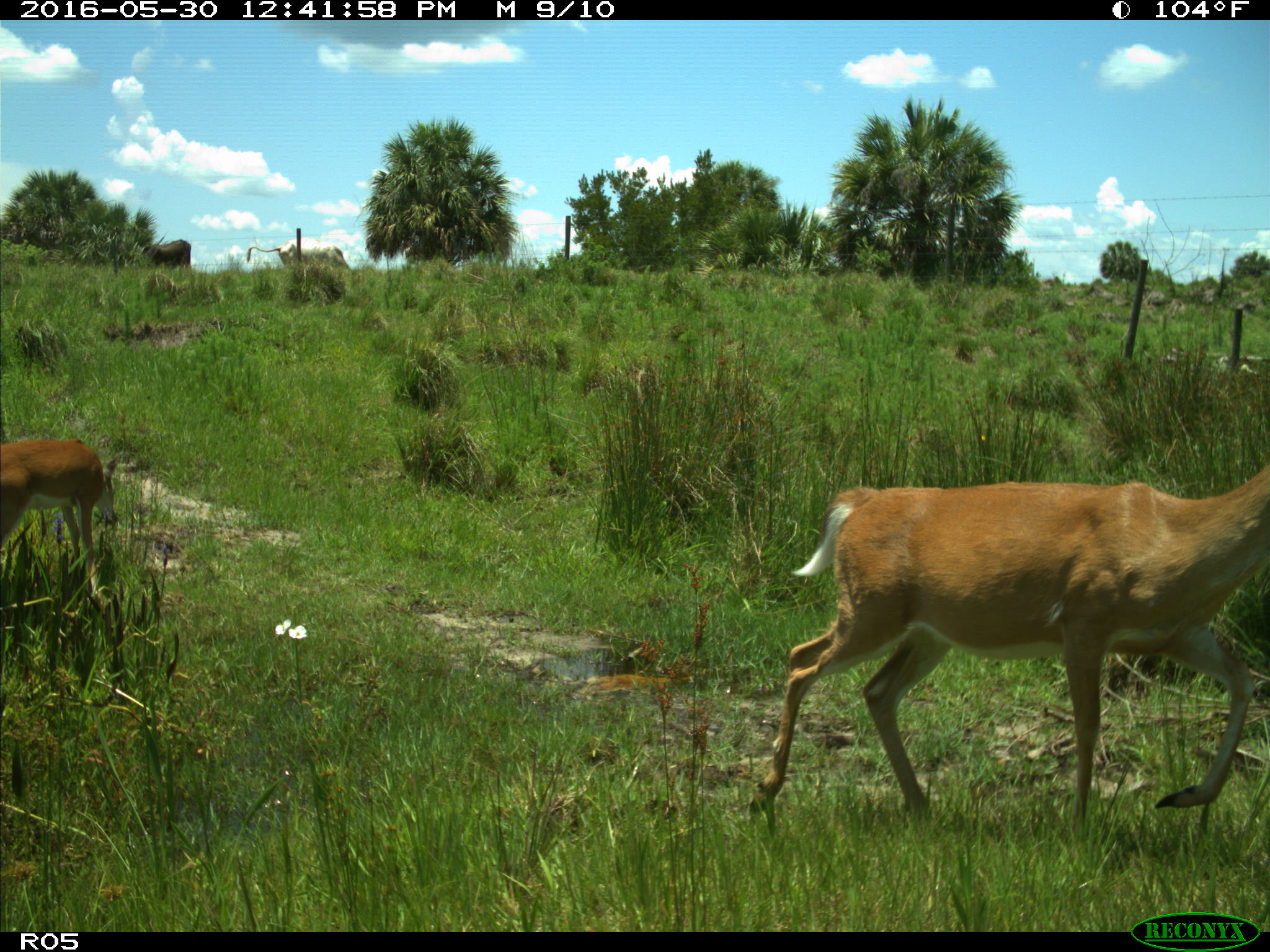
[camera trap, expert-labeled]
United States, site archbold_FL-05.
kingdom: Animalia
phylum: Chordata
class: Mammalia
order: Artiodactyla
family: Cervidae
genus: Odocoileus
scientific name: Odocoileus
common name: deer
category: unidentified deer